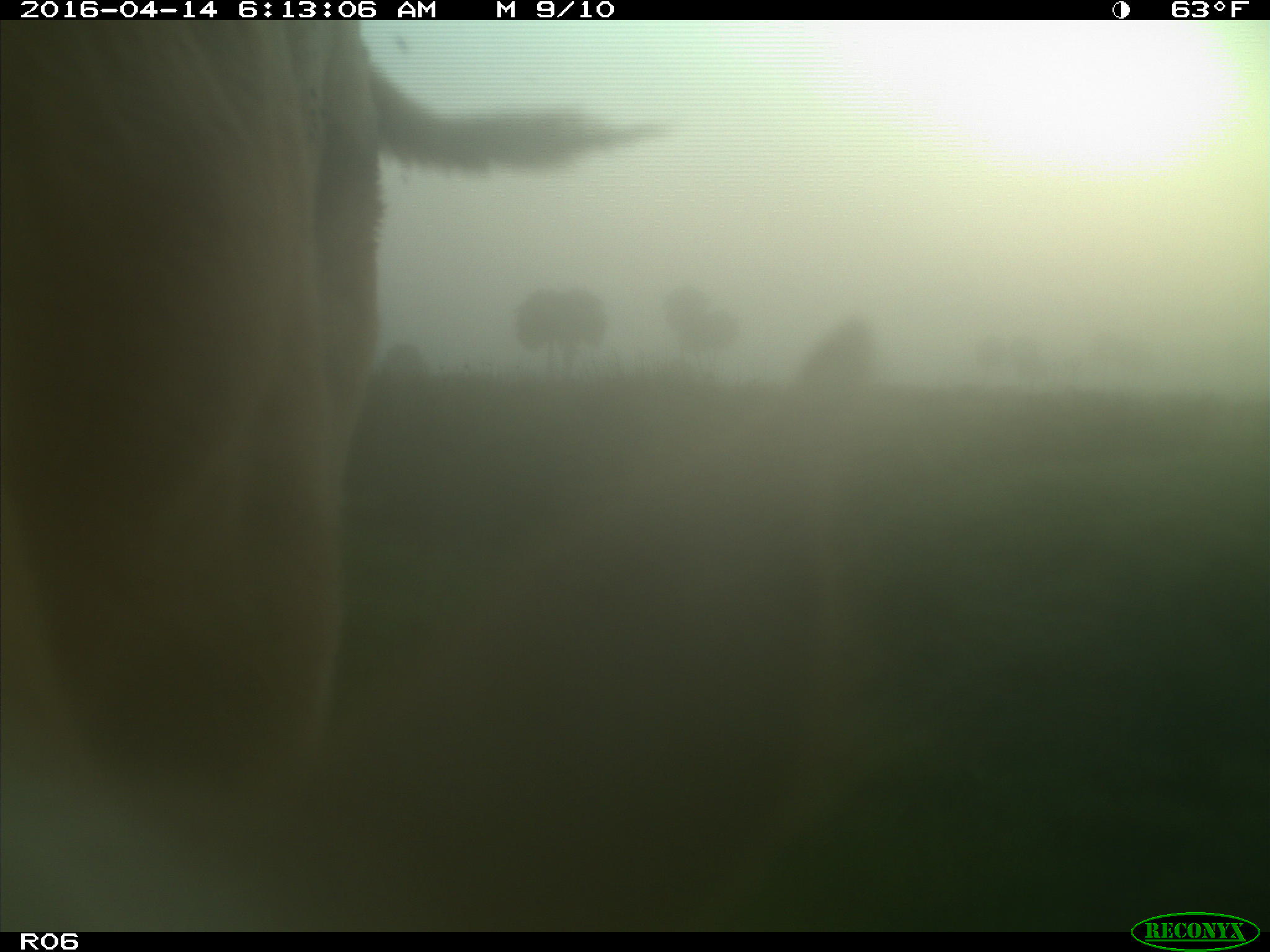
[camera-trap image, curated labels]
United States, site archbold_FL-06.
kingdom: Animalia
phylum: Chordata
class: Mammalia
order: Artiodactyla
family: Bovidae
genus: Bos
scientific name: Bos taurus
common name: domestic cow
Bos taurus (domestic cow).